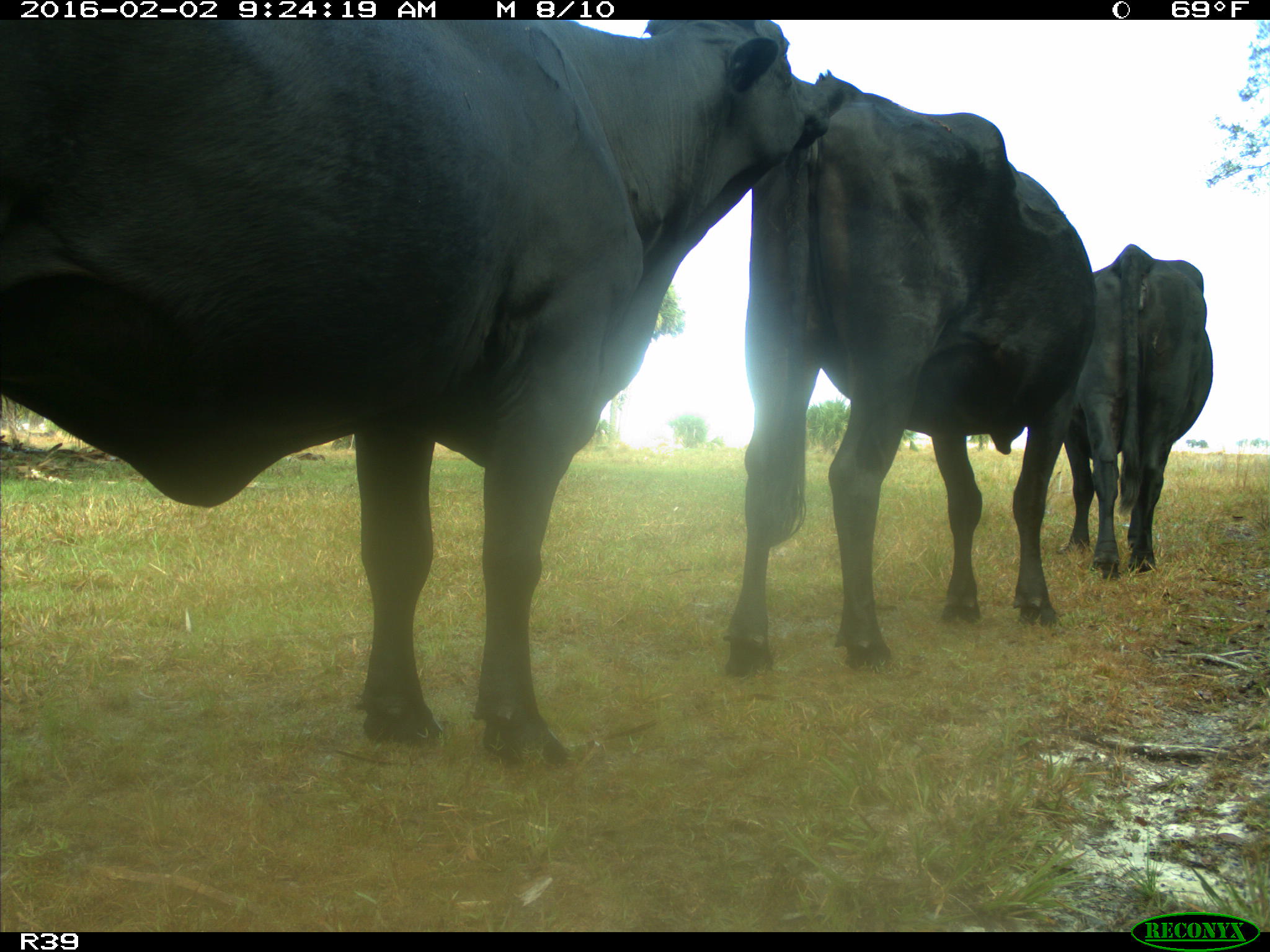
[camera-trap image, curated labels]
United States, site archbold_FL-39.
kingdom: Animalia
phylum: Chordata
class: Mammalia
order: Artiodactyla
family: Bovidae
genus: Bos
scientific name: Bos taurus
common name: domestic cow